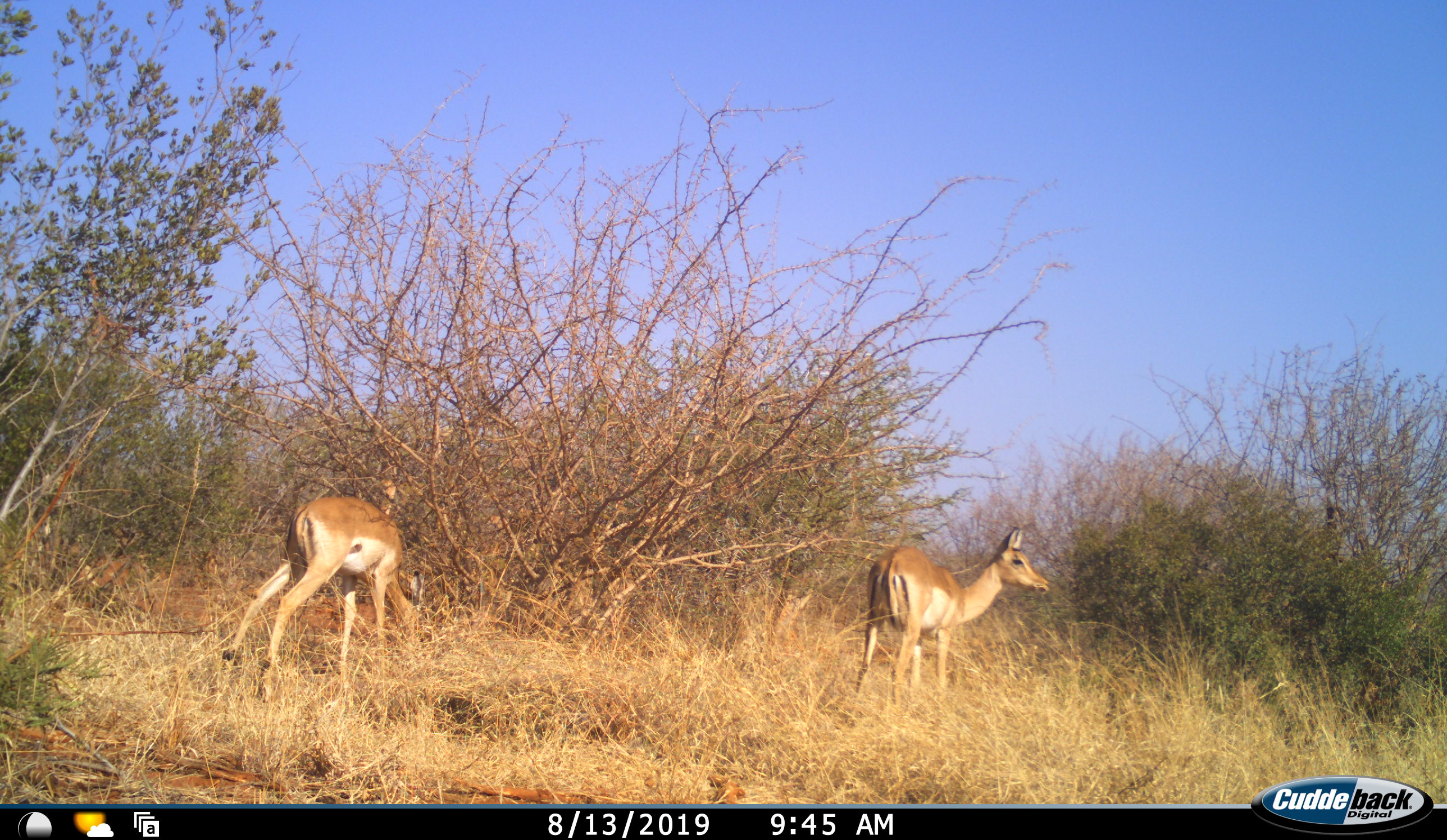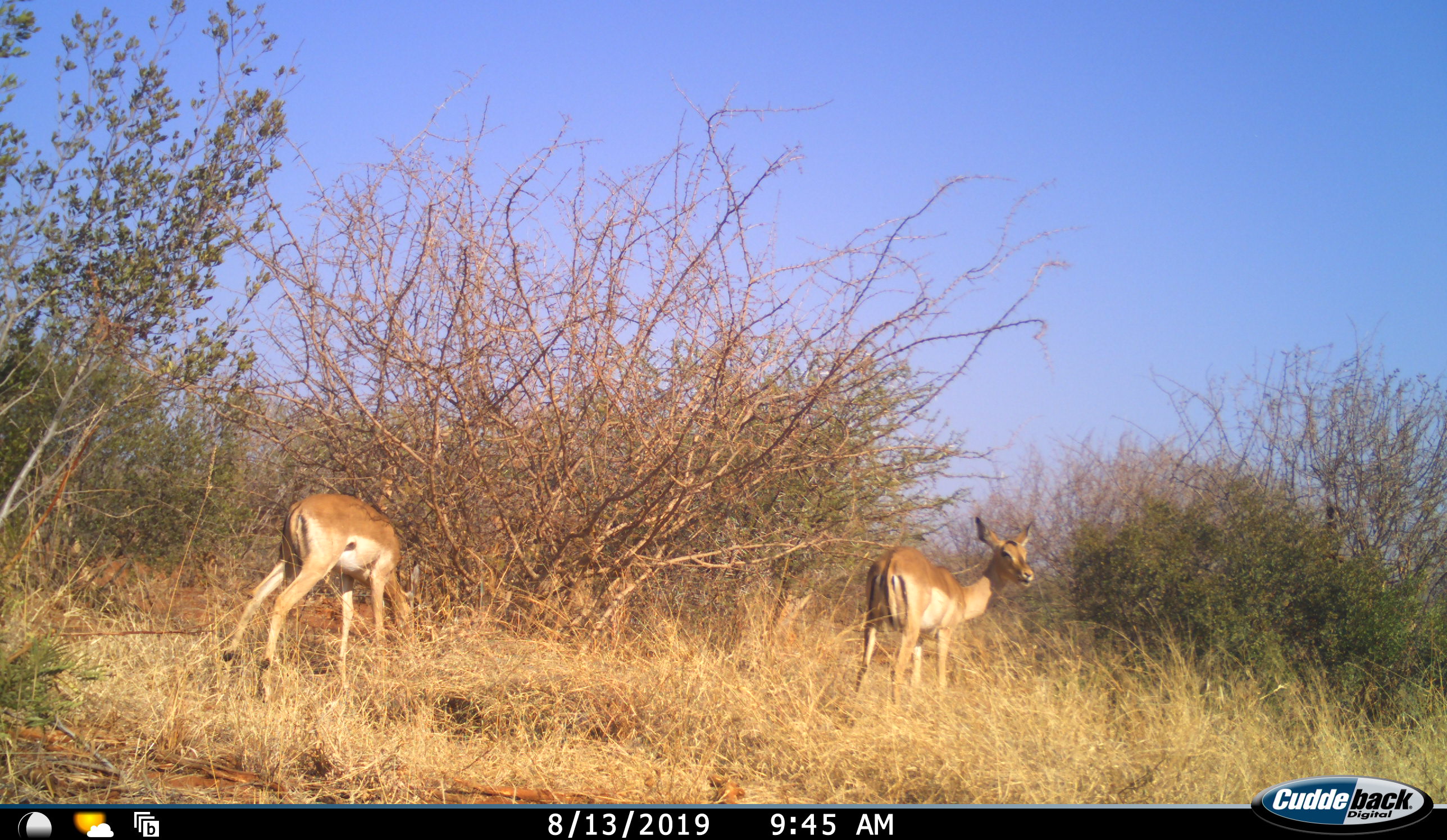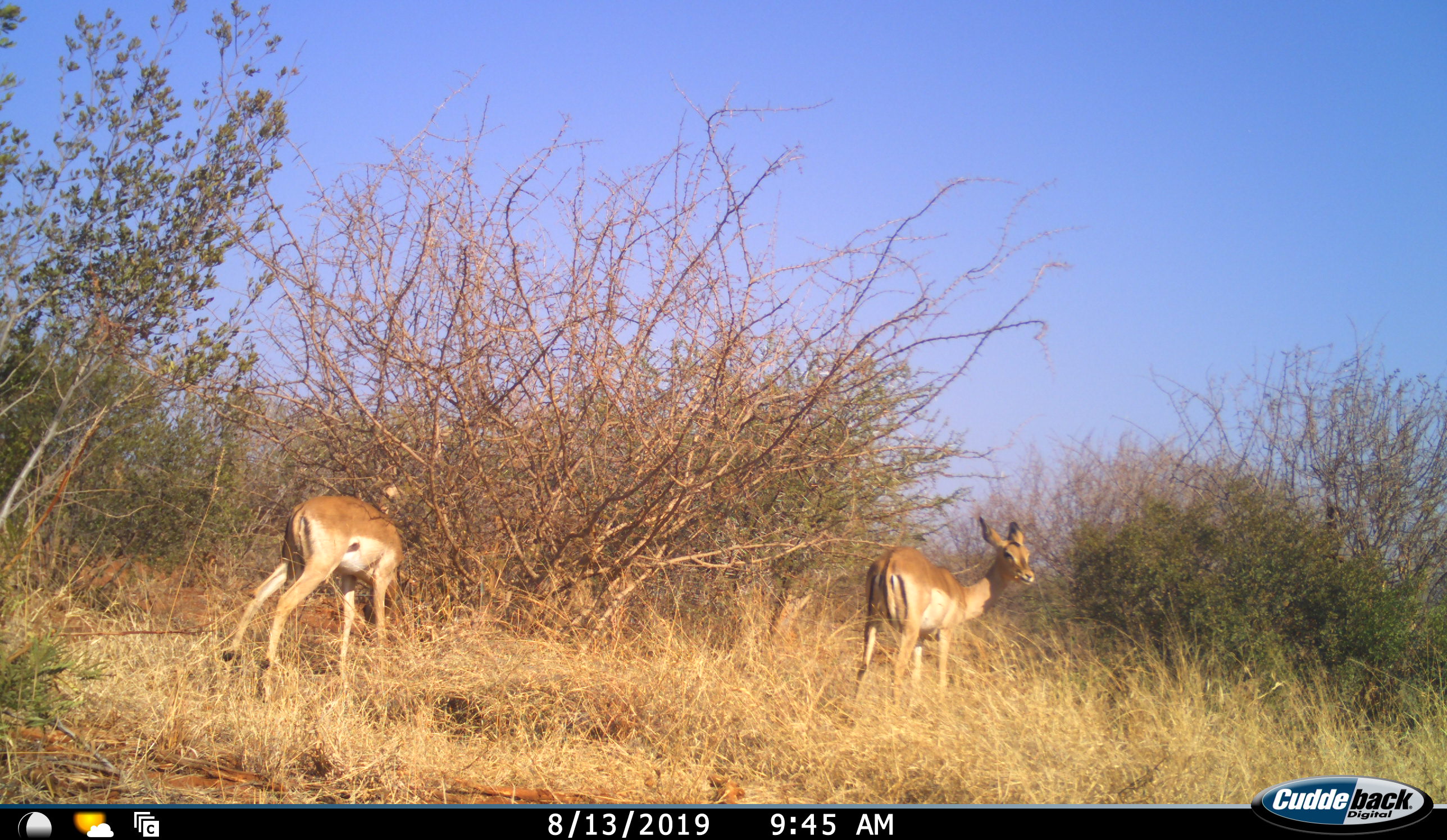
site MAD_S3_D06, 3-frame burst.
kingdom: Animalia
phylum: Chordata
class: Mammalia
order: Artiodactyla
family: Bovidae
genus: Aepyceros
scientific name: Aepyceros melampus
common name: impala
Impala (Aepyceros melampus), count 2. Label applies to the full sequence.